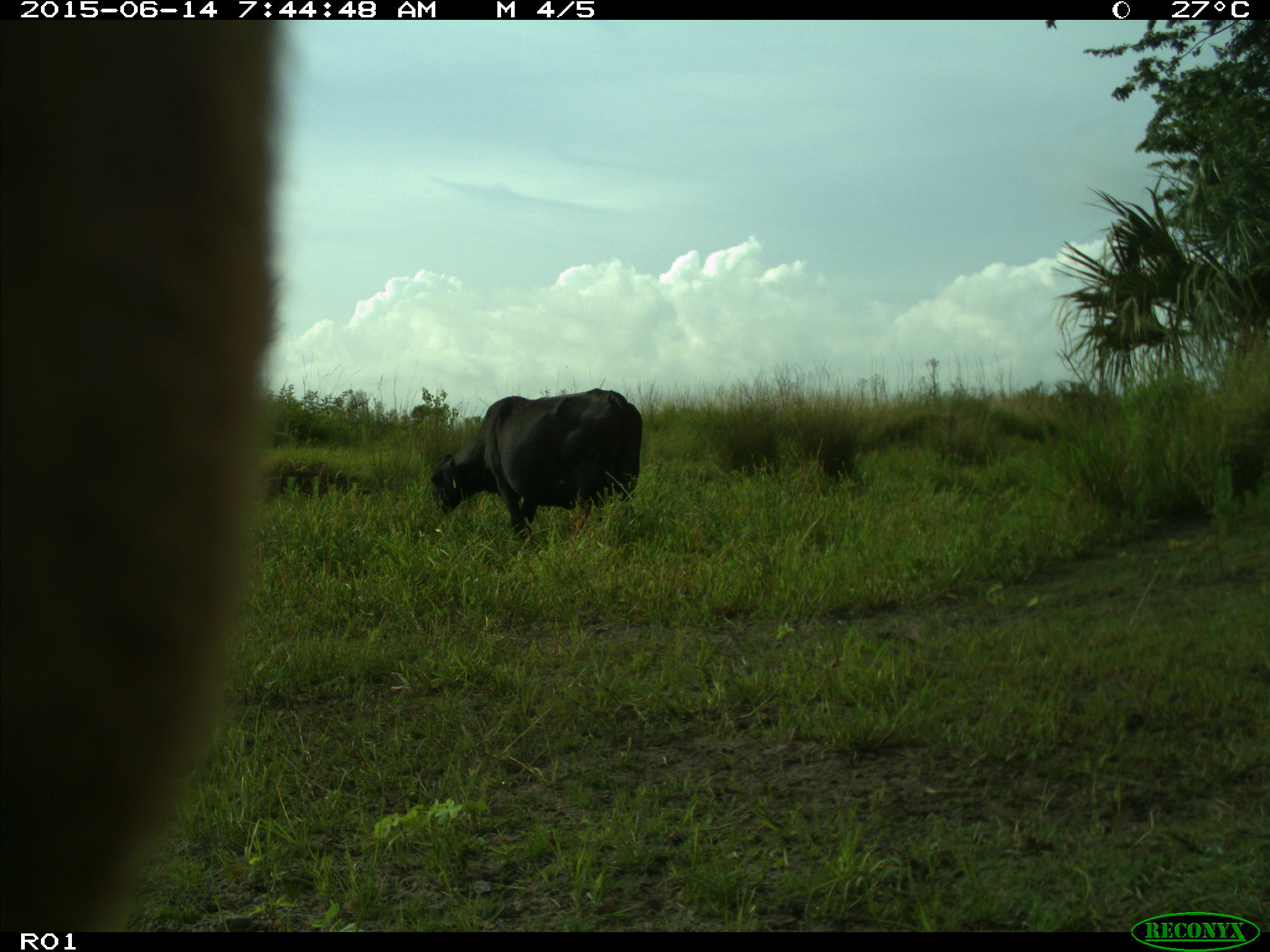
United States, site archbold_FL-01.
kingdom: Animalia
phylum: Chordata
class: Mammalia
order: Artiodactyla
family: Bovidae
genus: Bos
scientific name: Bos taurus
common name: domestic cow